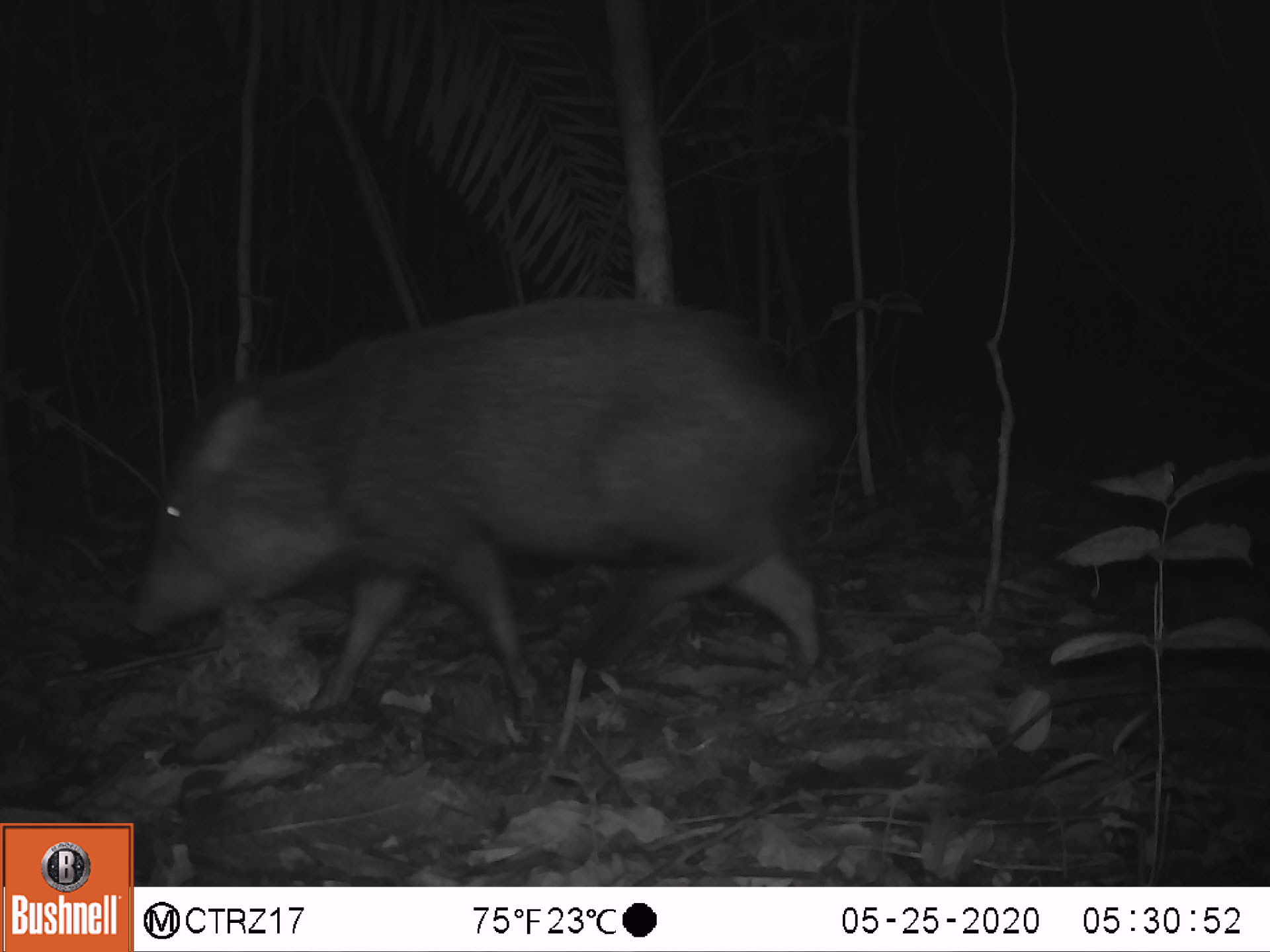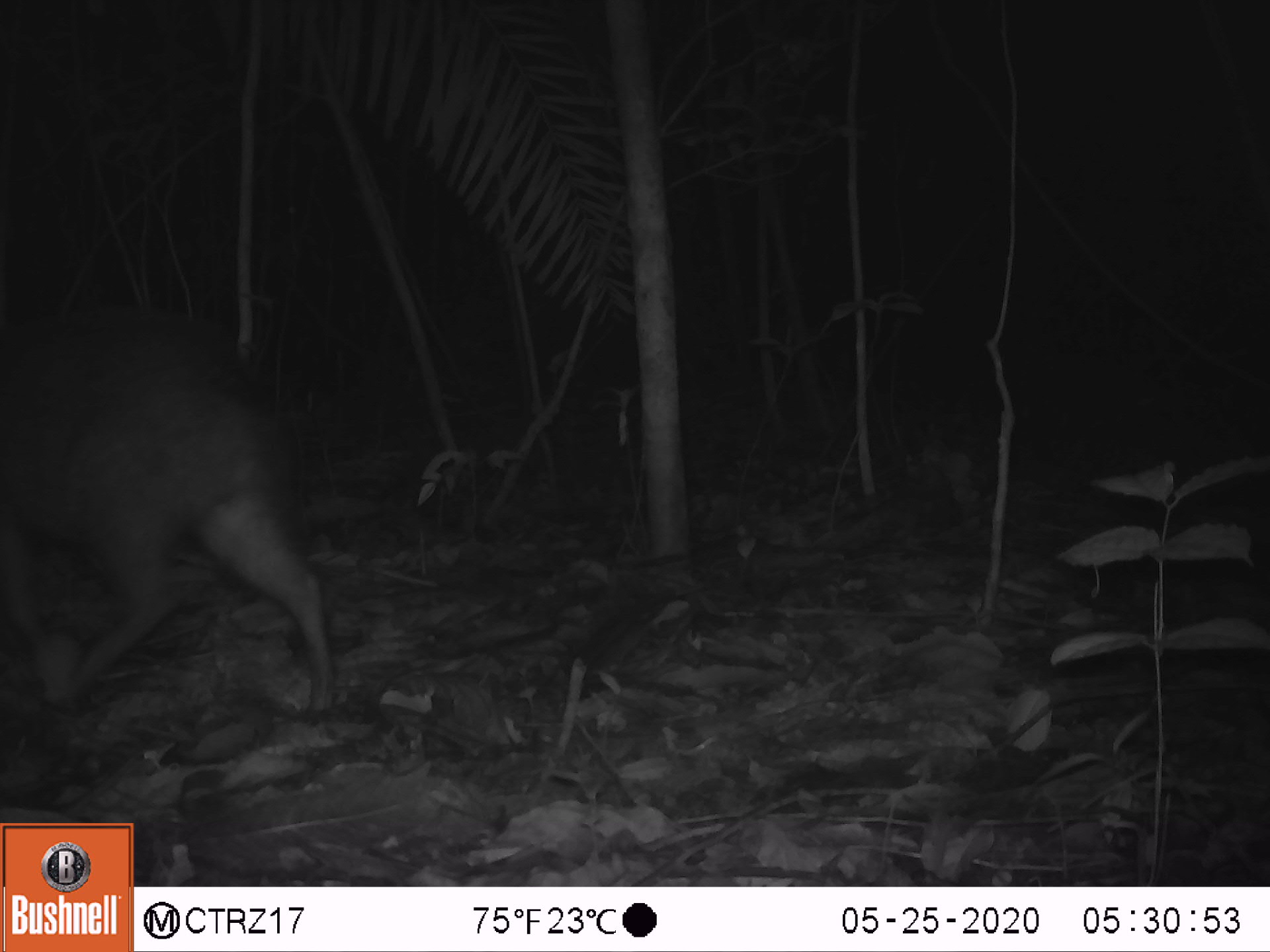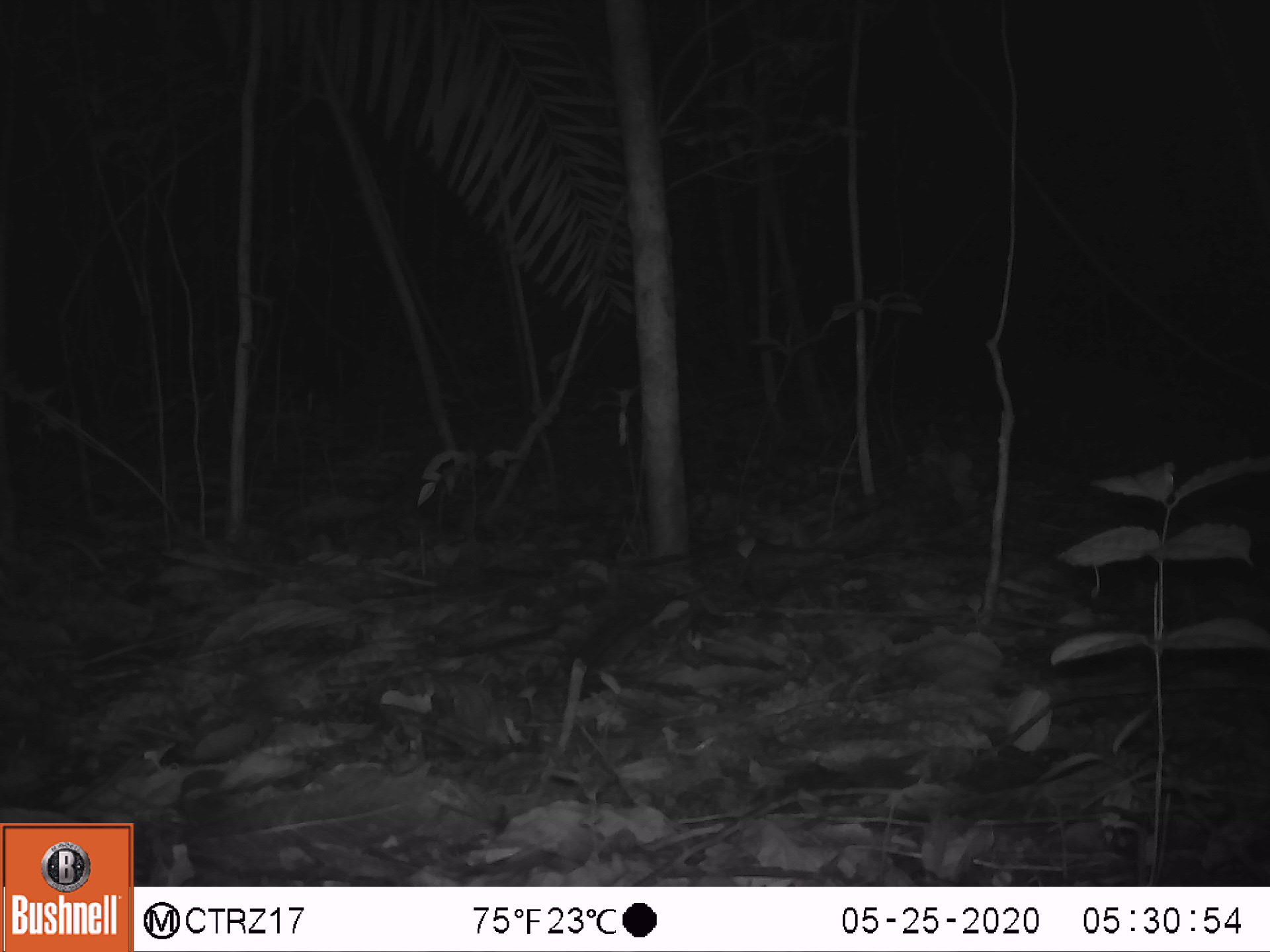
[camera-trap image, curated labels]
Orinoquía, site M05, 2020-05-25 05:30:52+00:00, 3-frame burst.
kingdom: Animalia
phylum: Chordata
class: Mammalia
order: Artiodactyla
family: Tayassuidae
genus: Pecari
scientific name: Pecari tajacu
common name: collared peccary